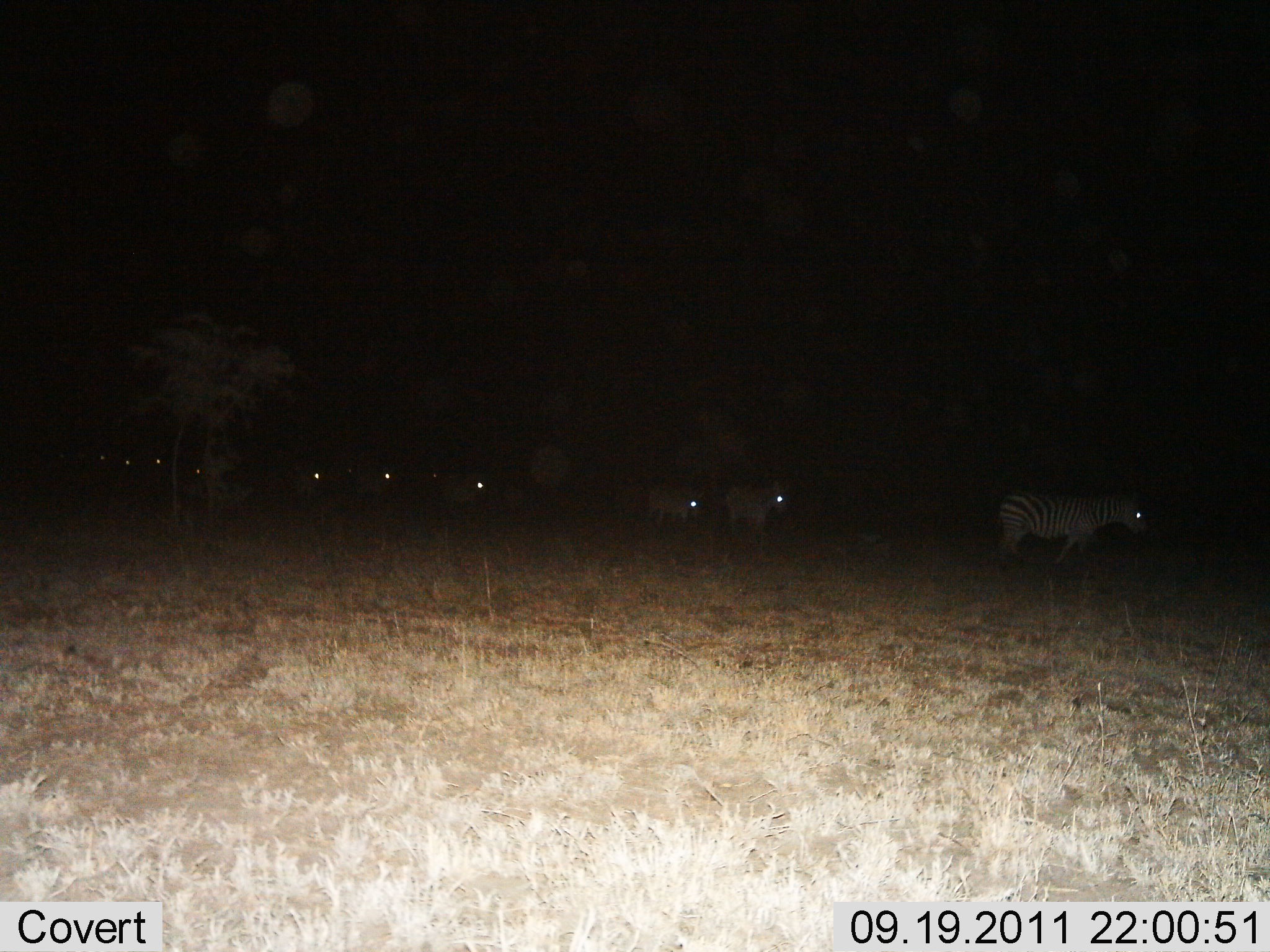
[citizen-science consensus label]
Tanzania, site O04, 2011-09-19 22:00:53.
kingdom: Animalia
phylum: Chordata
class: Mammalia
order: Perissodactyla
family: Equidae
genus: Equus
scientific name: Equus quagga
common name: plains zebra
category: zebra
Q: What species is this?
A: Zebra (plains zebra) (Equus quagga).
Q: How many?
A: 10.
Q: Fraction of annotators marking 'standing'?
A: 36%.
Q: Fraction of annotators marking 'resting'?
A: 0%.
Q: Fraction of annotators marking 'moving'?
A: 64%.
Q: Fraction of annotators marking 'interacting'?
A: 0%.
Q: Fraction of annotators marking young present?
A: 0%.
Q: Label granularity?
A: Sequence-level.